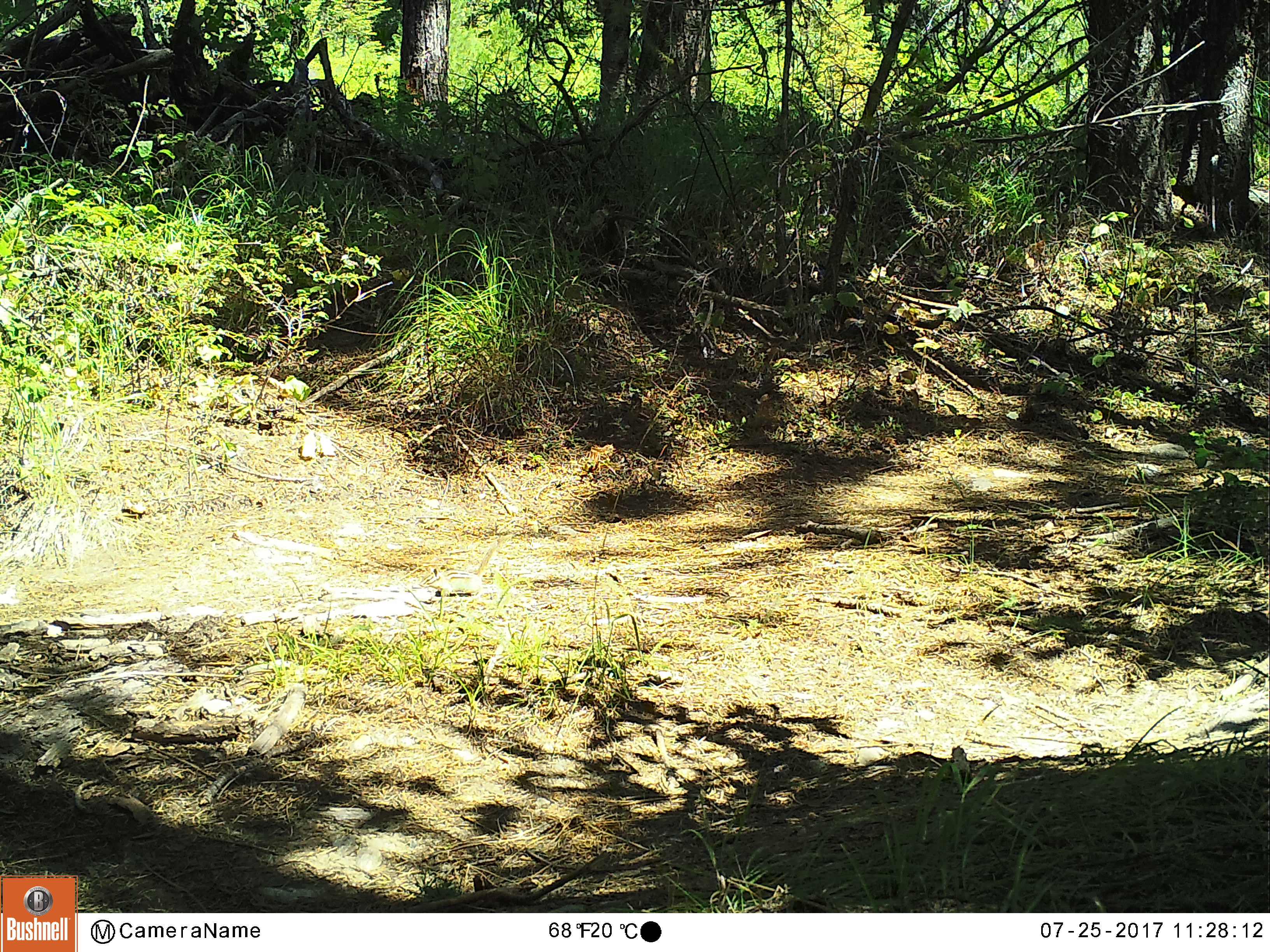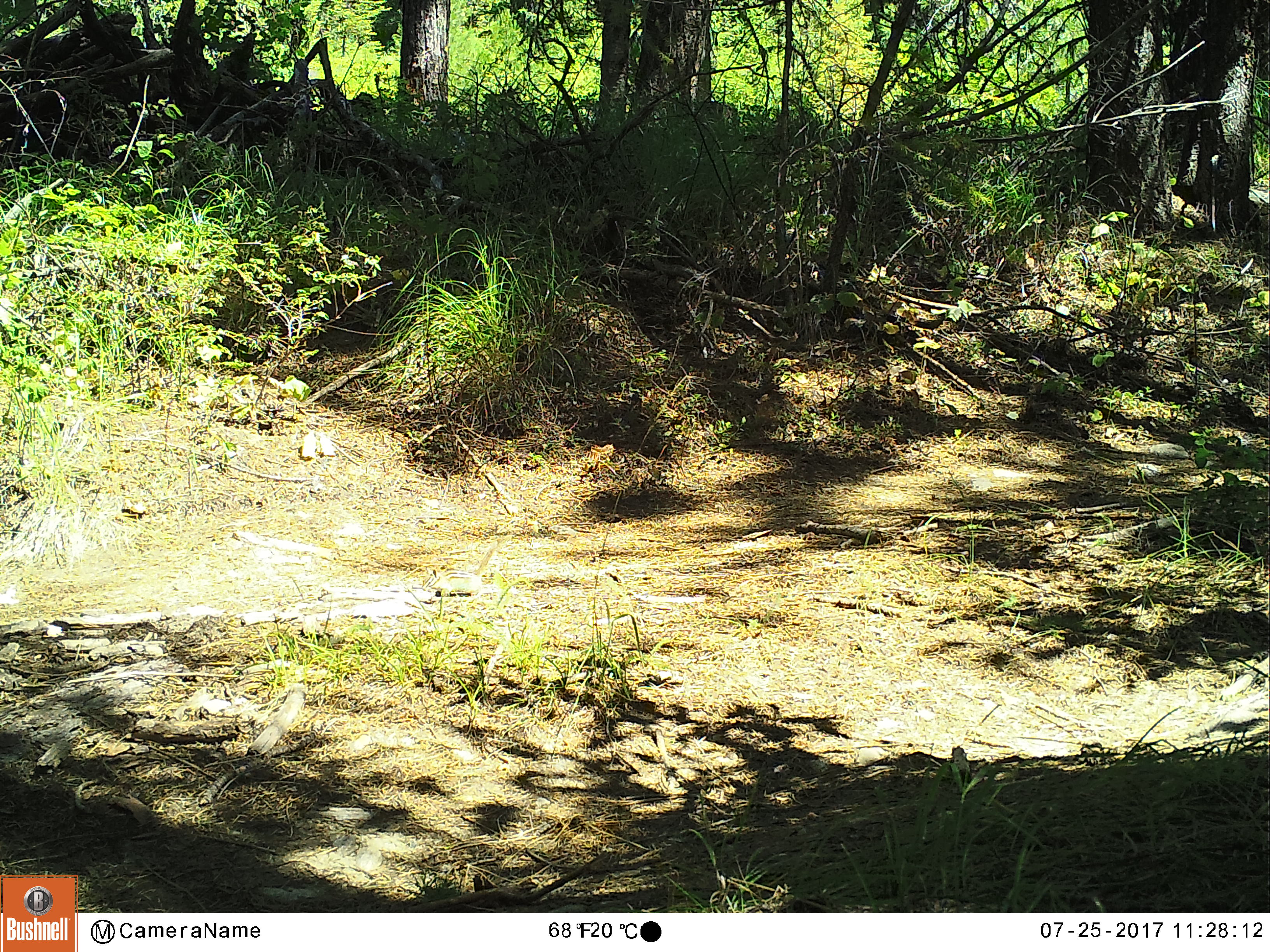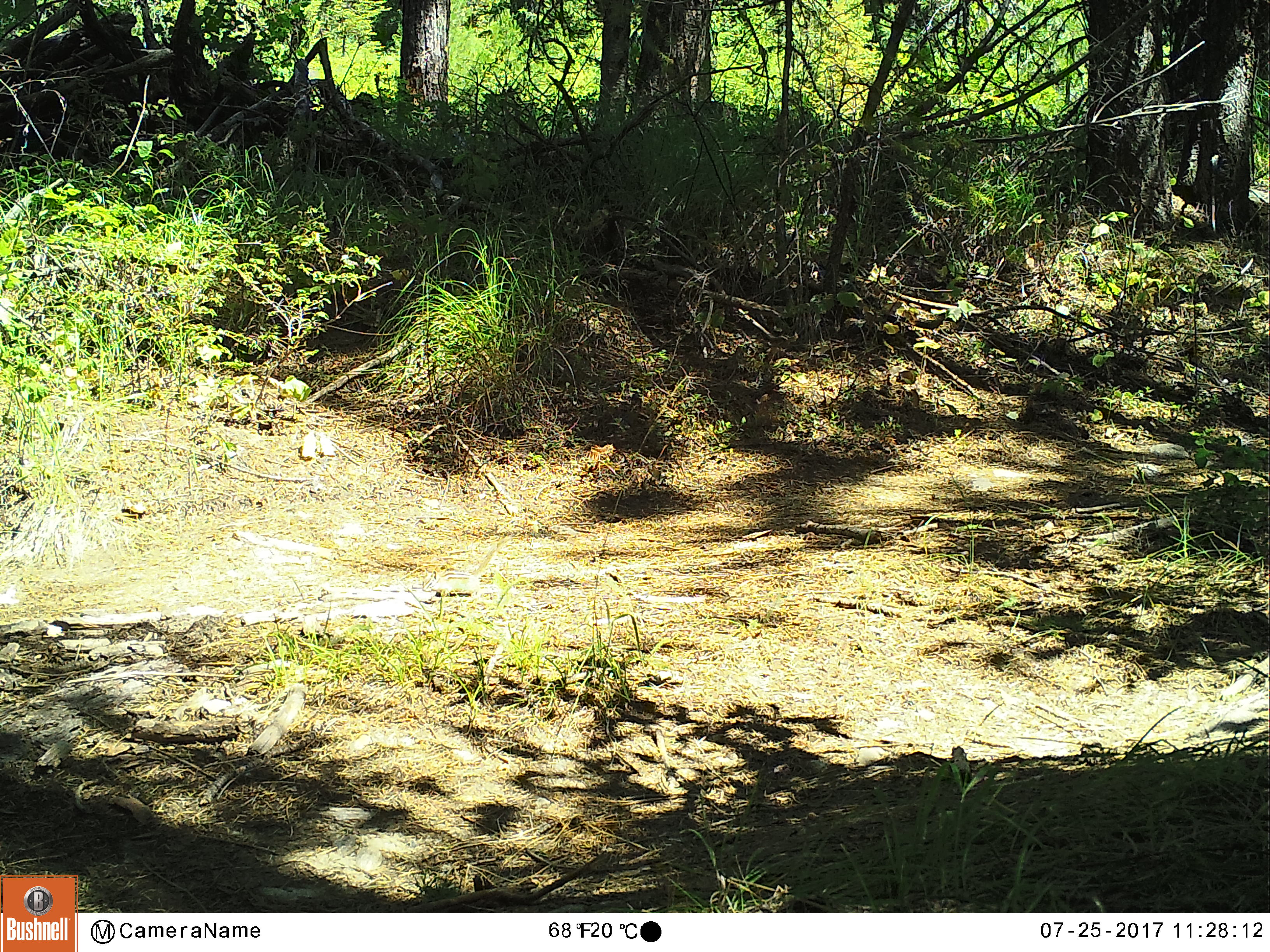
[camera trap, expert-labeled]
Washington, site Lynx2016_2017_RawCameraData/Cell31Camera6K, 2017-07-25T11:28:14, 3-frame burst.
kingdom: Animalia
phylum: Chordata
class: Mammalia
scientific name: Mammalia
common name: small mammal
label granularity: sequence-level